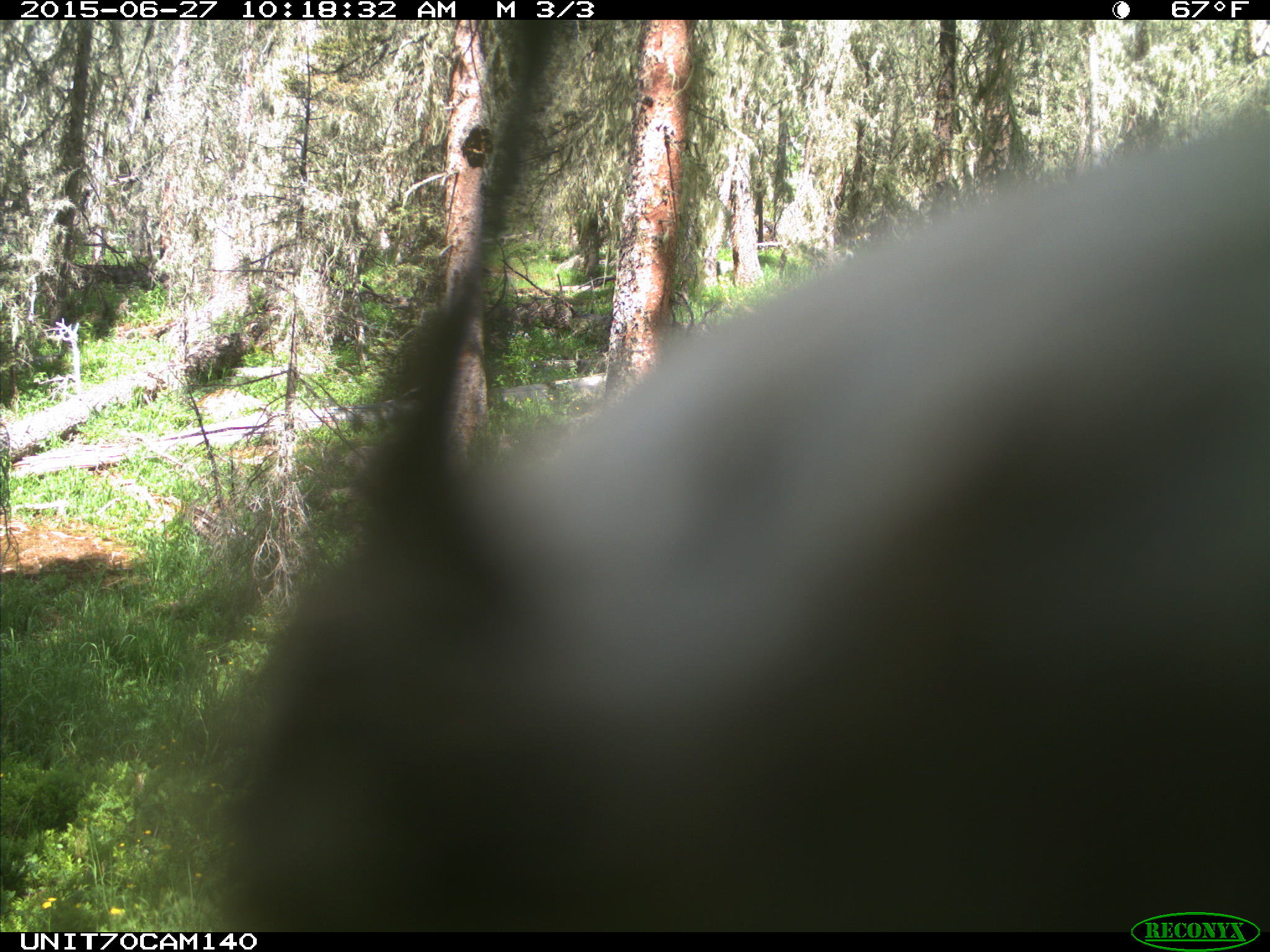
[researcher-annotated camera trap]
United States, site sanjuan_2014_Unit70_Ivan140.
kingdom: Animalia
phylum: Chordata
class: Aves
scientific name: Aves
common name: birds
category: unidentified bird